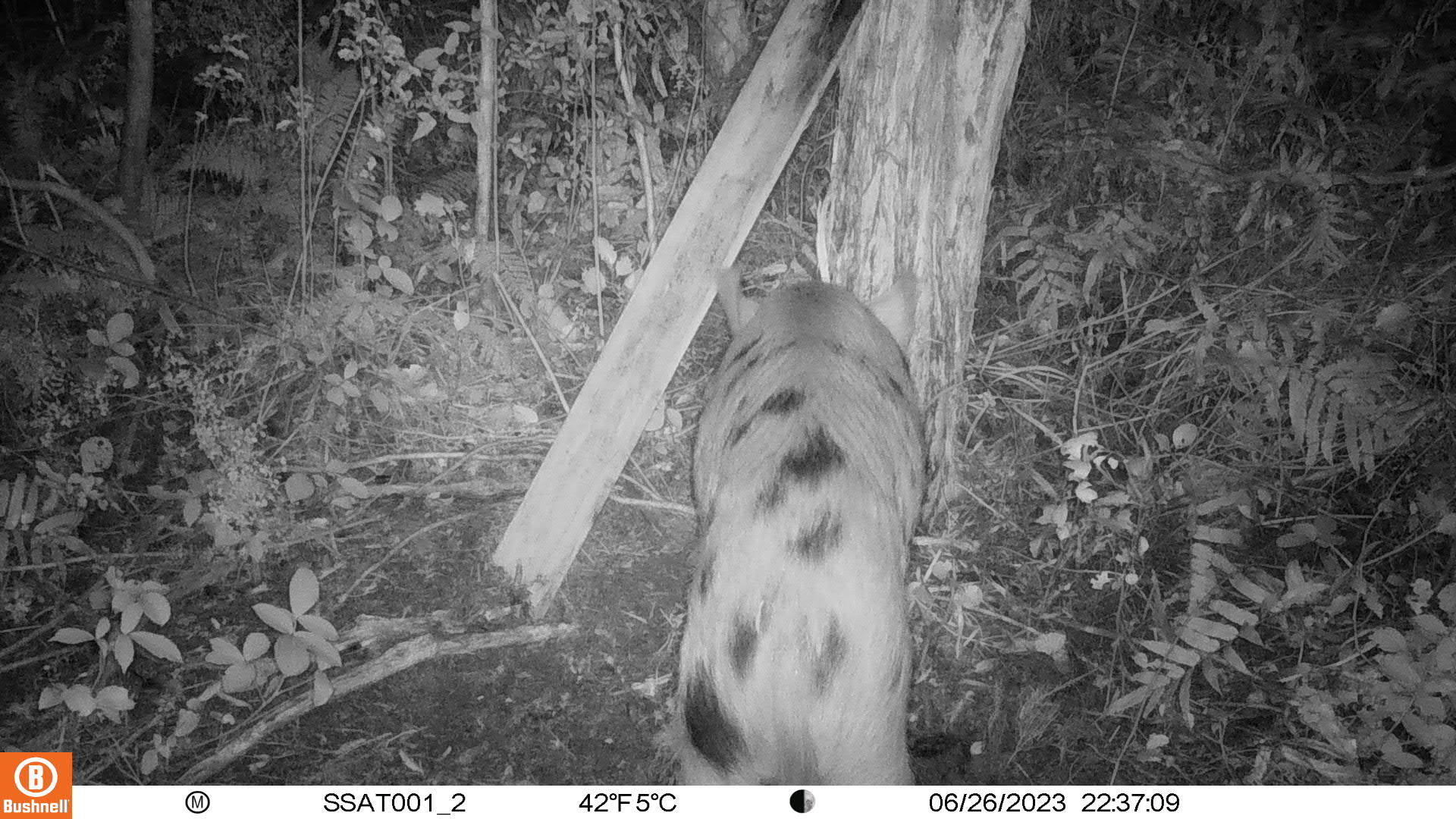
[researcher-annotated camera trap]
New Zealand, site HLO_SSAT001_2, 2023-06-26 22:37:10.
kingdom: Animalia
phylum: Chordata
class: Mammalia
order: Artiodactyla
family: Suidae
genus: Sus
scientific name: Sus scrofa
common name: pig